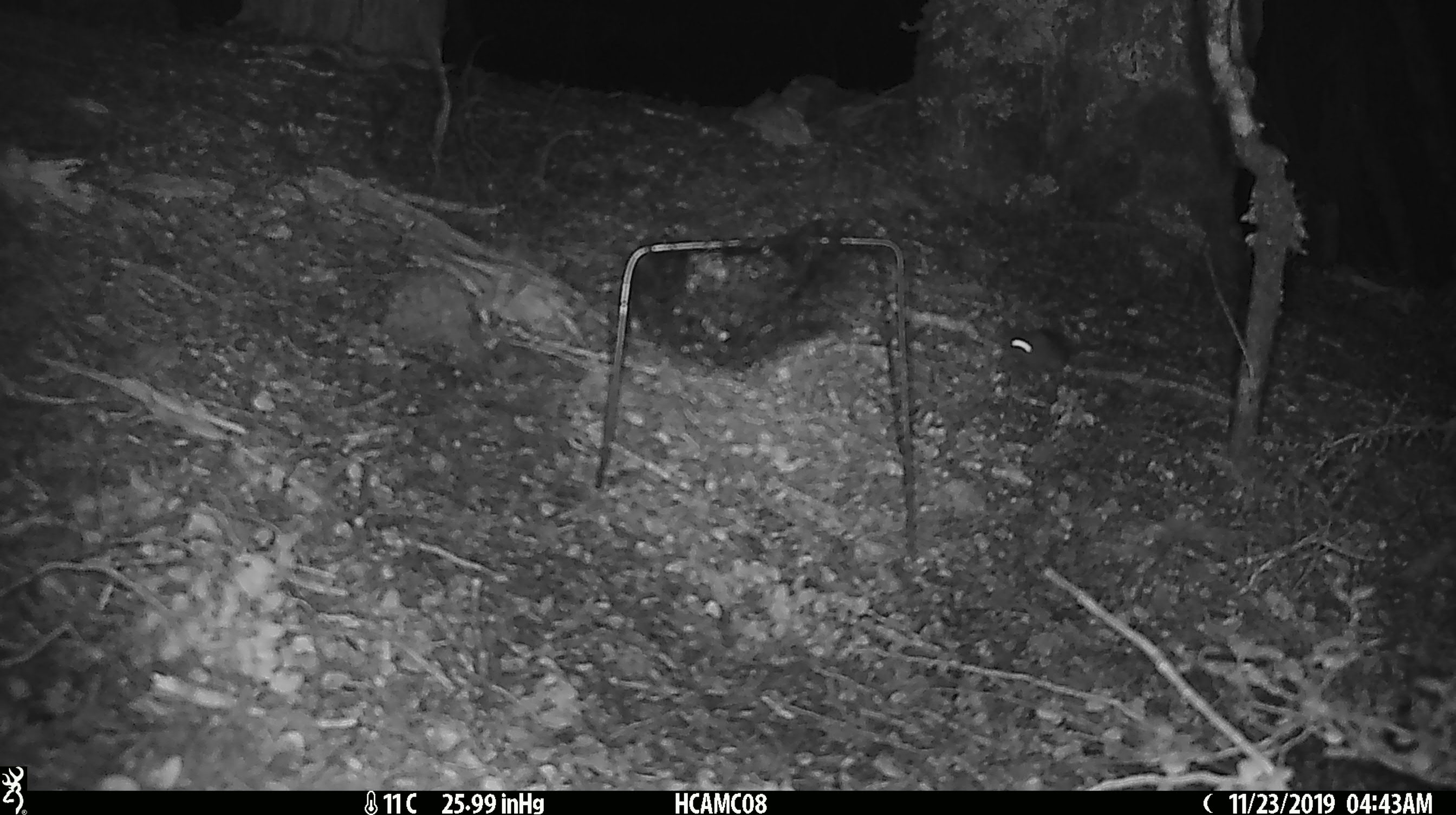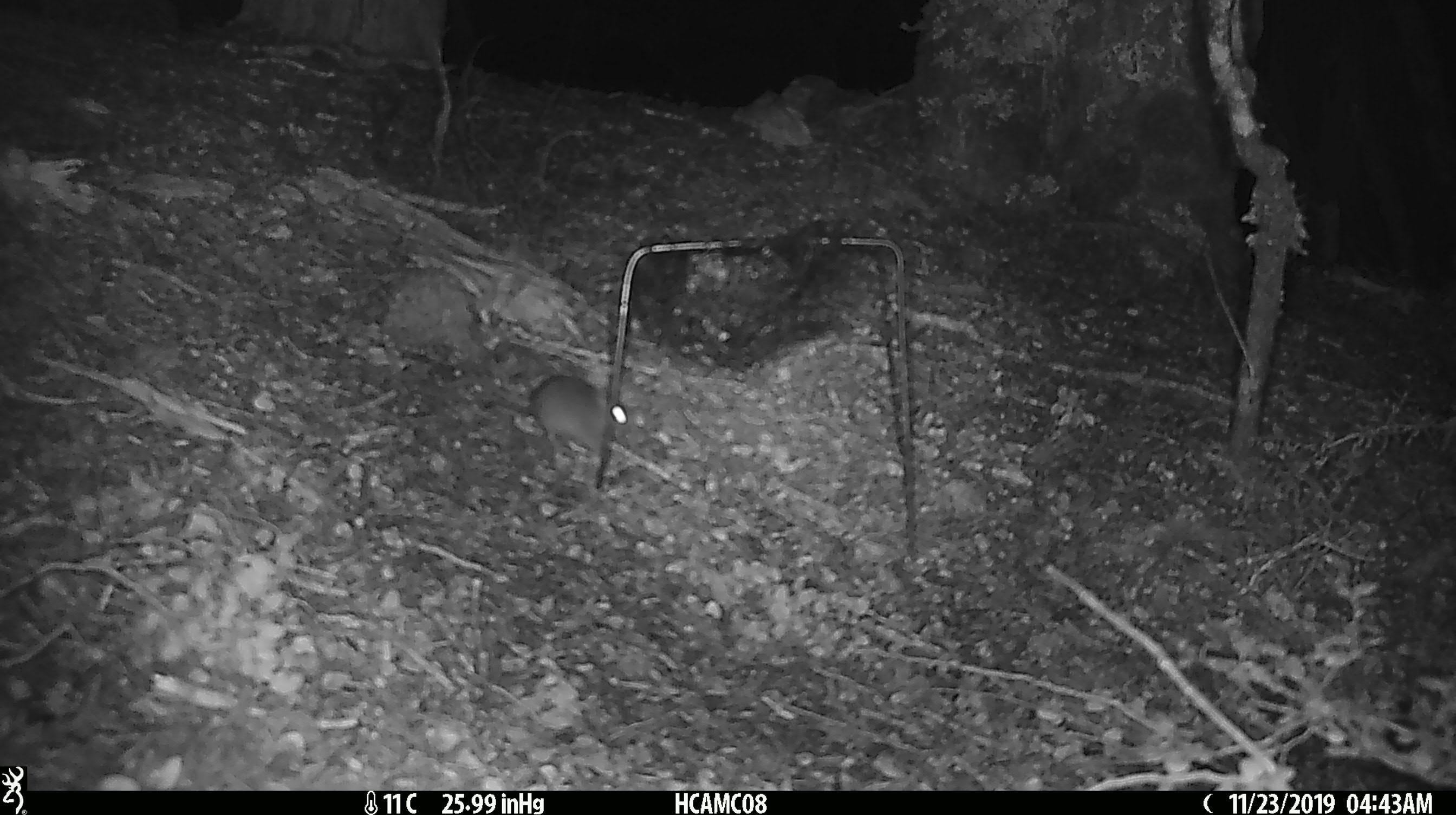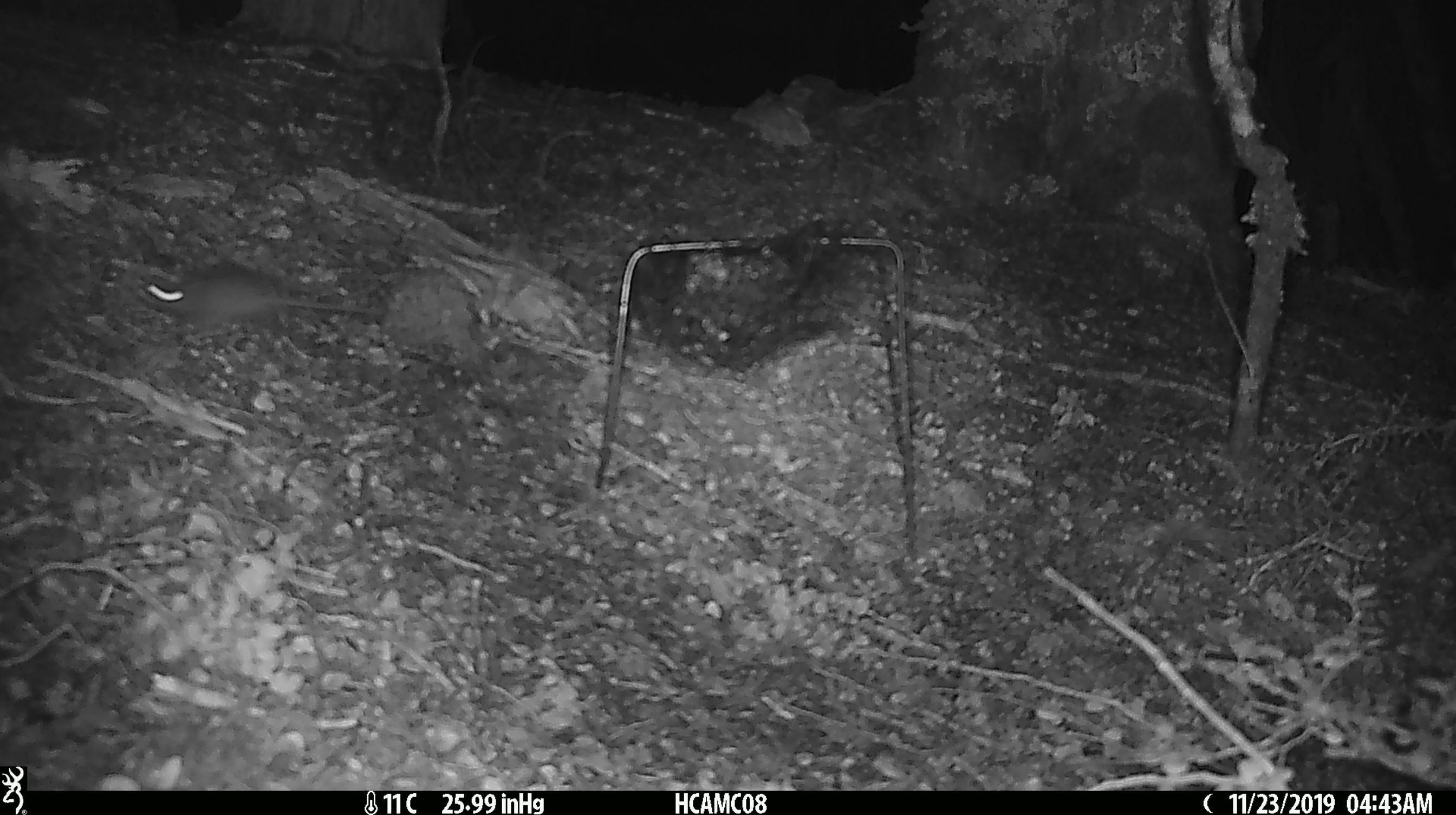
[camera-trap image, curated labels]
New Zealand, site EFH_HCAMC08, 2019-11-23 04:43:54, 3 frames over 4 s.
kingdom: Animalia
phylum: Chordata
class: Mammalia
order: Rodentia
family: Muridae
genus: Mus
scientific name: Mus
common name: mouse